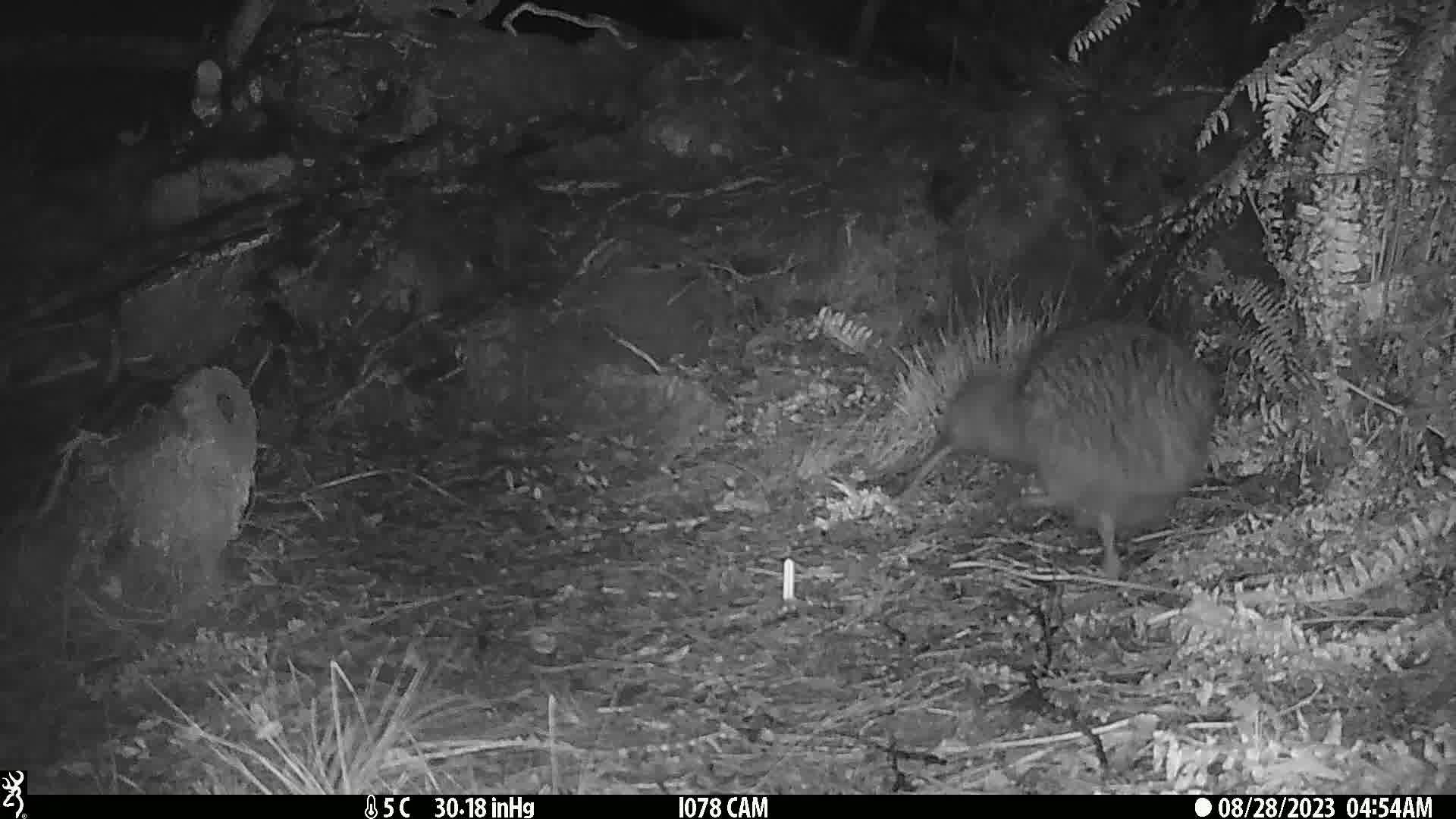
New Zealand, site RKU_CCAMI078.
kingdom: Animalia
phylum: Chordata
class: Aves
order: Apterygiformes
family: Apterygidae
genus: Apteryx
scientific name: Apteryx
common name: kiwi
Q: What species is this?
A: Kiwi (Apteryx).